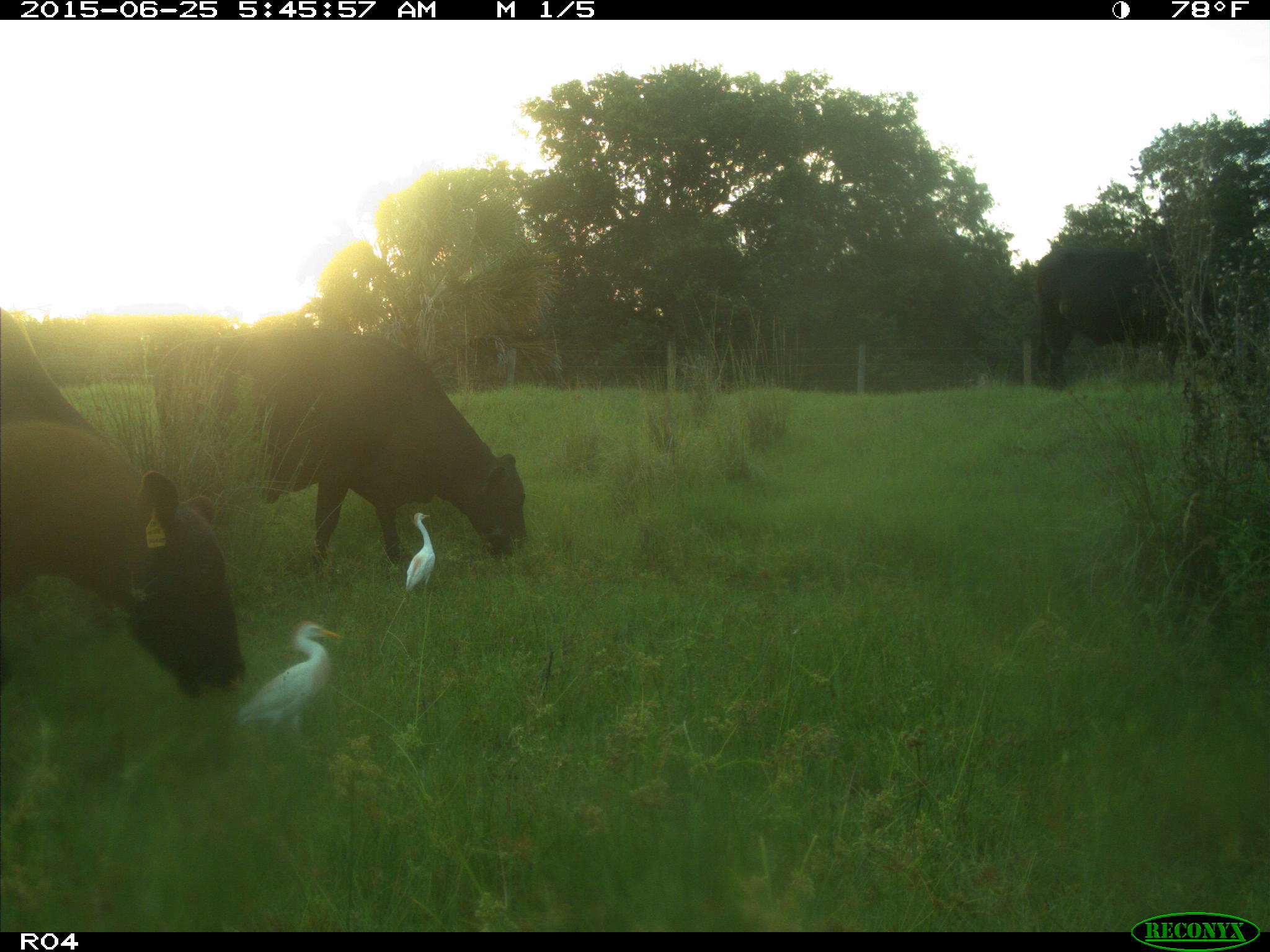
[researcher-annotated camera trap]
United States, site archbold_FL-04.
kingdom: Animalia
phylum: Chordata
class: Mammalia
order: Artiodactyla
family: Bovidae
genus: Bos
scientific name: Bos taurus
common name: domestic cow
Bos taurus (domestic cow).